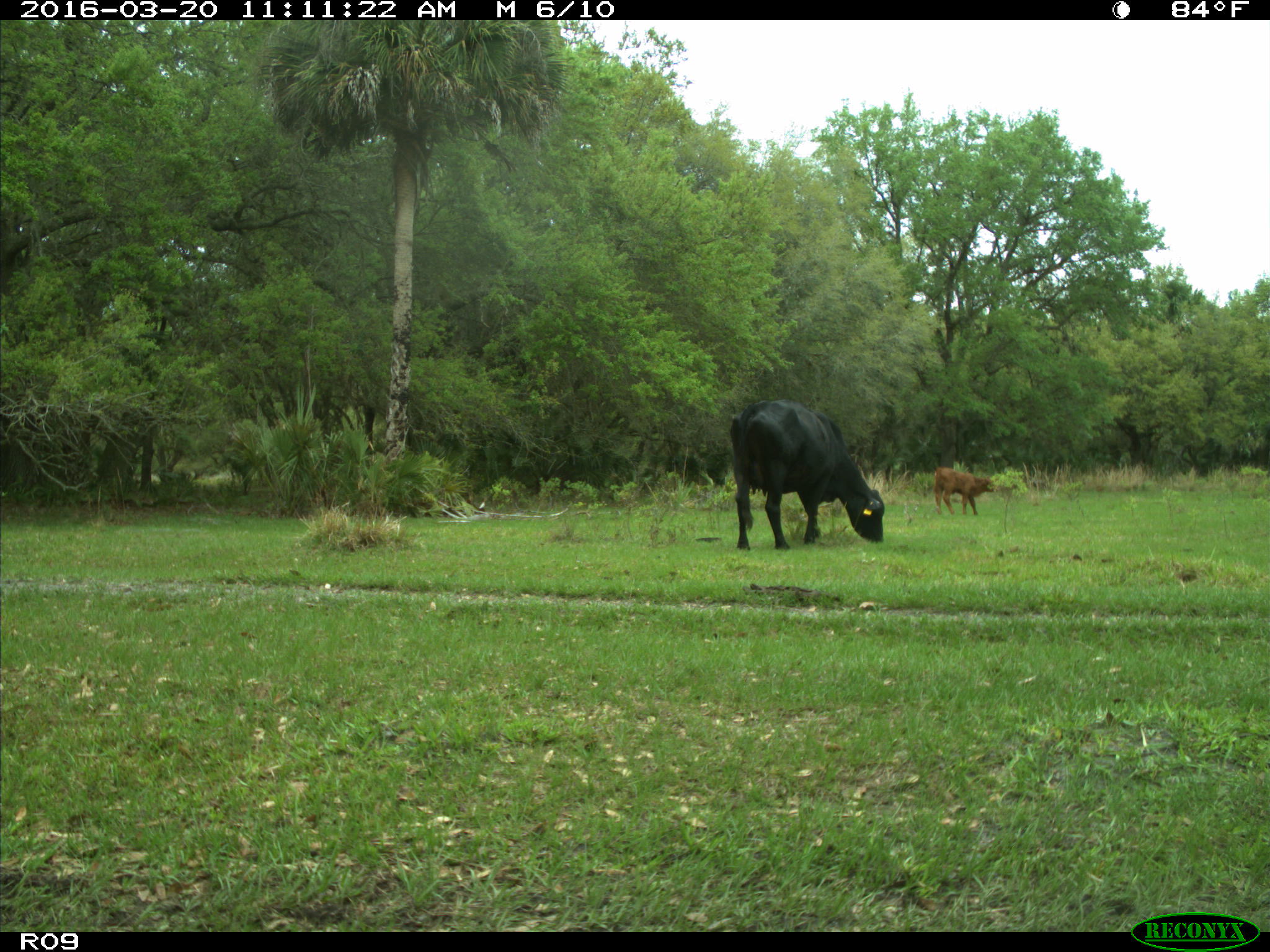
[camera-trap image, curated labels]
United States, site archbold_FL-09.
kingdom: Animalia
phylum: Chordata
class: Mammalia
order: Artiodactyla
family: Bovidae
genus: Bos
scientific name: Bos taurus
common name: domestic cow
Bos taurus (domestic cow).